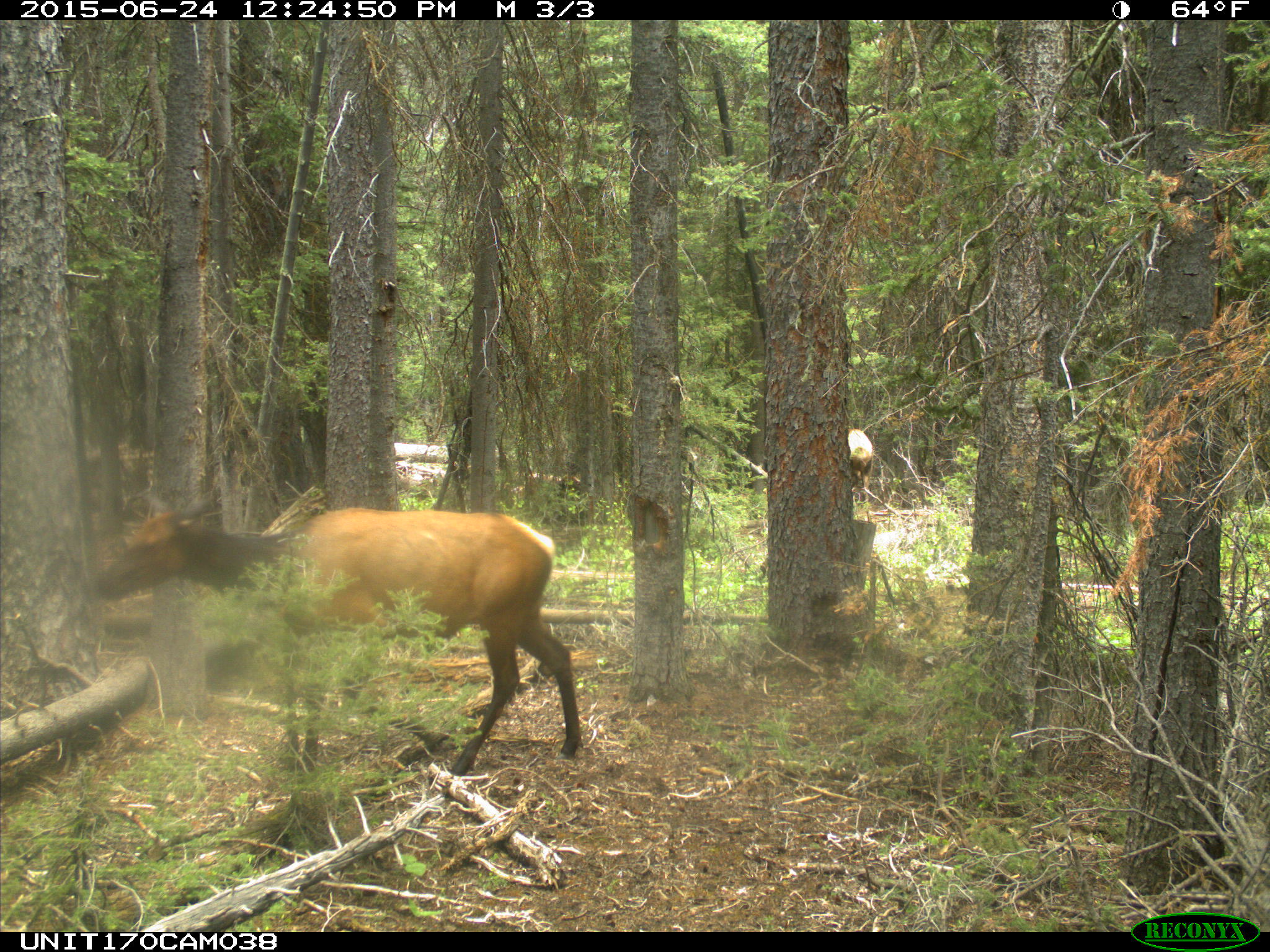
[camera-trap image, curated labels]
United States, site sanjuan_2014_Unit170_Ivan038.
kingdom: Animalia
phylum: Chordata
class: Mammalia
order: Artiodactyla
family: Cervidae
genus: Cervus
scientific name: Cervus elaphus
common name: red deer